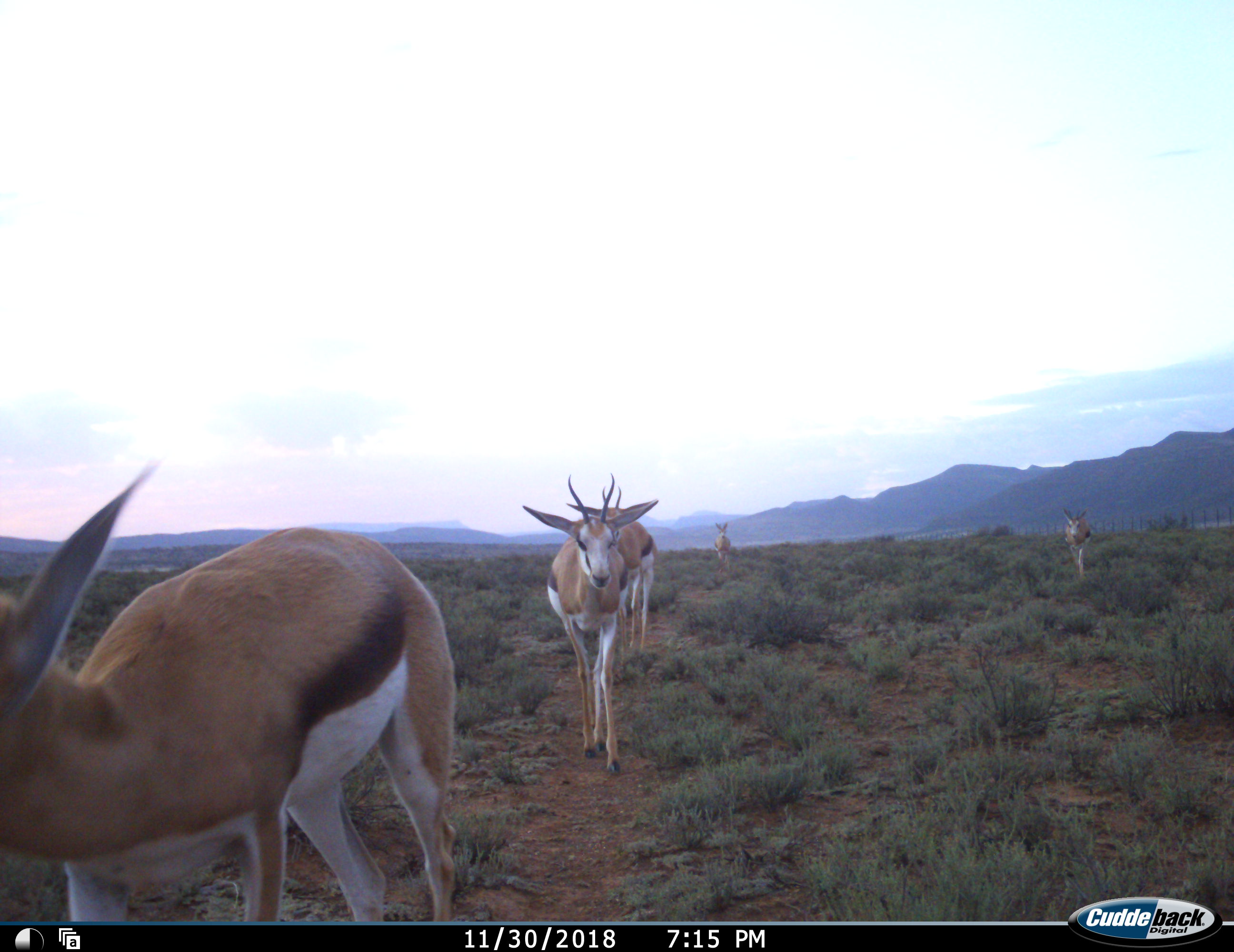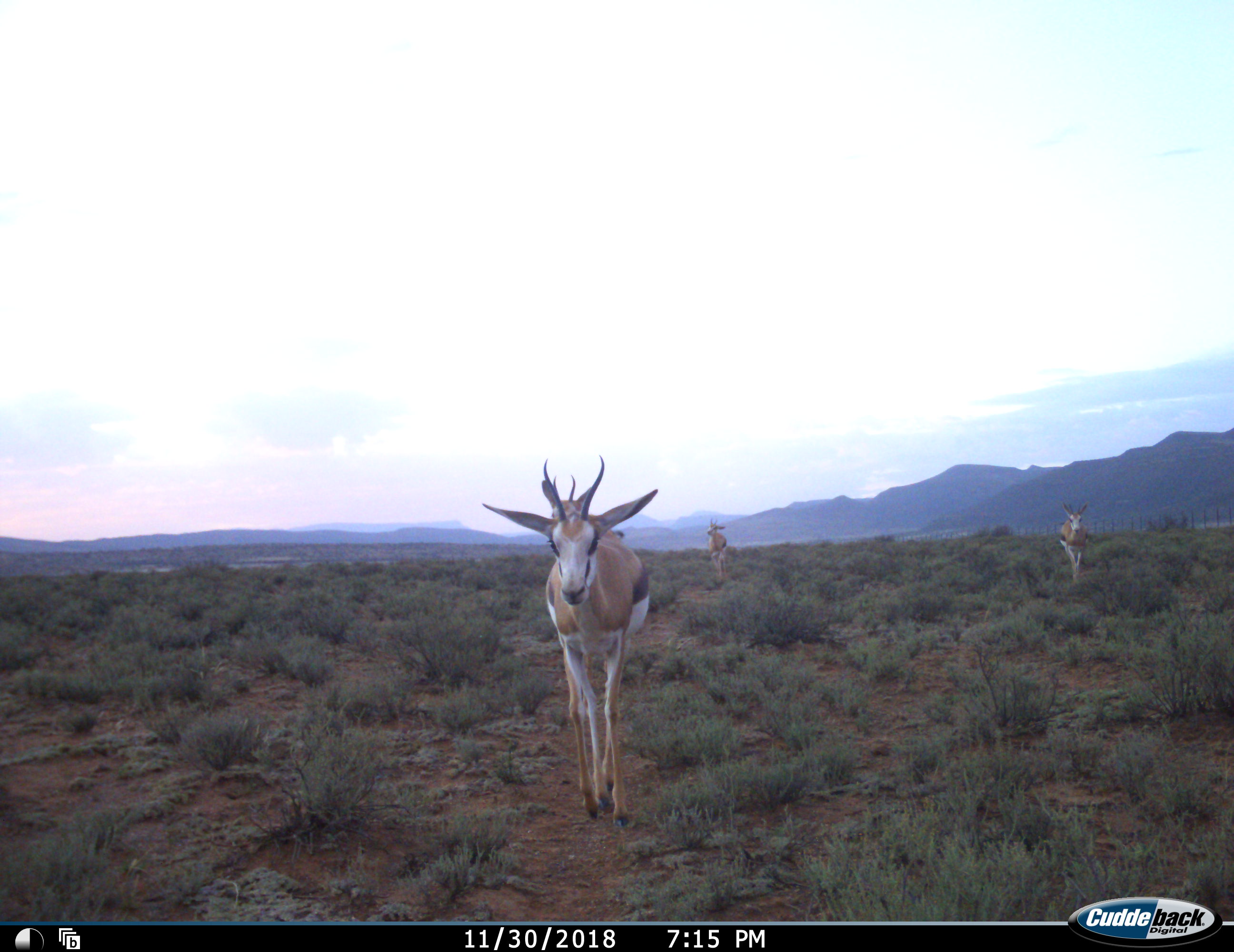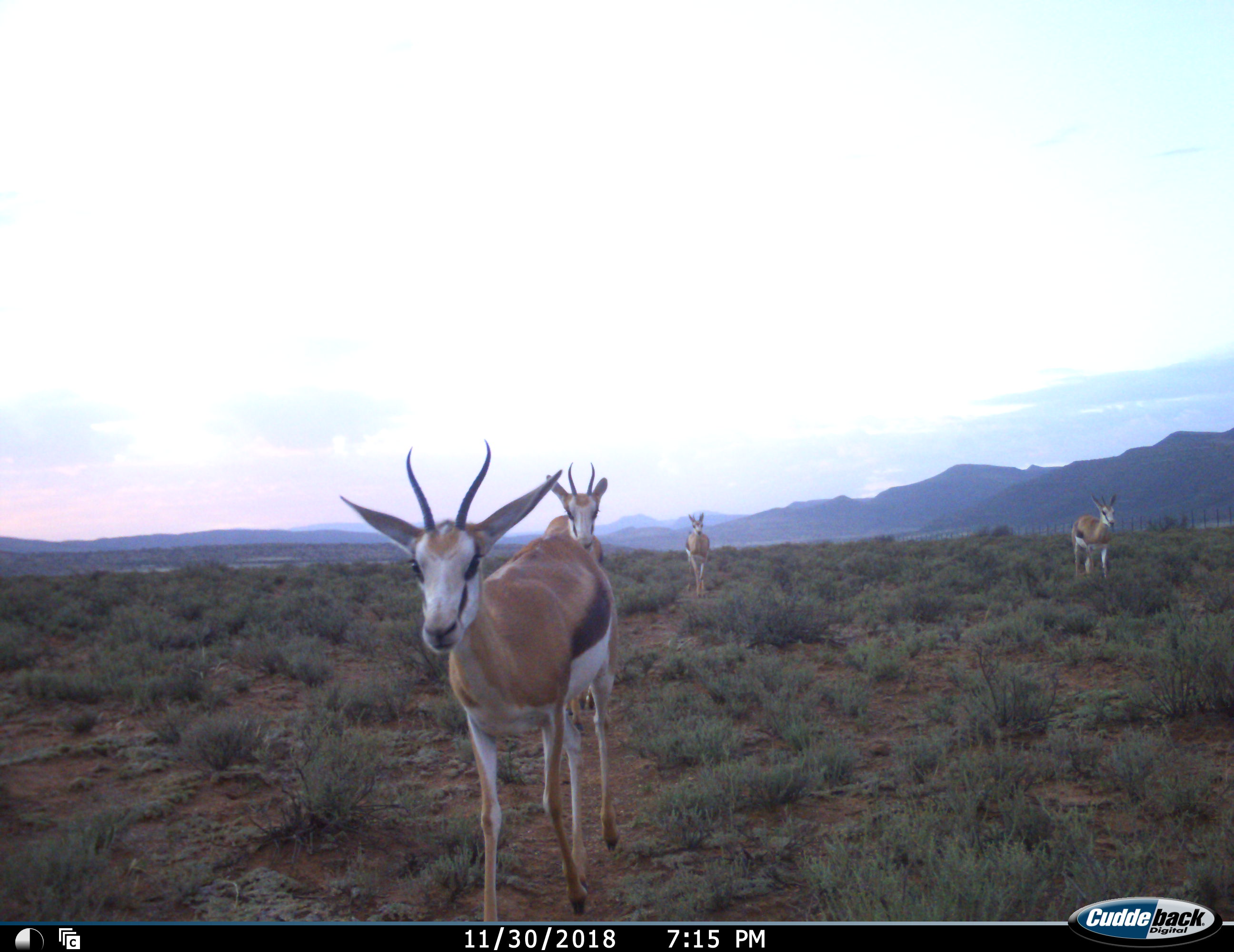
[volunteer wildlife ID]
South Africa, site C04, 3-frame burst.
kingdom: Animalia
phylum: Chordata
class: Mammalia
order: Artiodactyla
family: Bovidae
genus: Antidorcas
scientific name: Antidorcas marsupialis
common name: springbok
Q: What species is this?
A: Springbok (Antidorcas marsupialis).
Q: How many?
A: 5.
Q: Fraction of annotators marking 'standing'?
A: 0%.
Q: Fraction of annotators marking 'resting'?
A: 0%.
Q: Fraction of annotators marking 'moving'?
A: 100%.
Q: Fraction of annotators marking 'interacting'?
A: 0%.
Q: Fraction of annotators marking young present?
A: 0%.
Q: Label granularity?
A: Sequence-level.